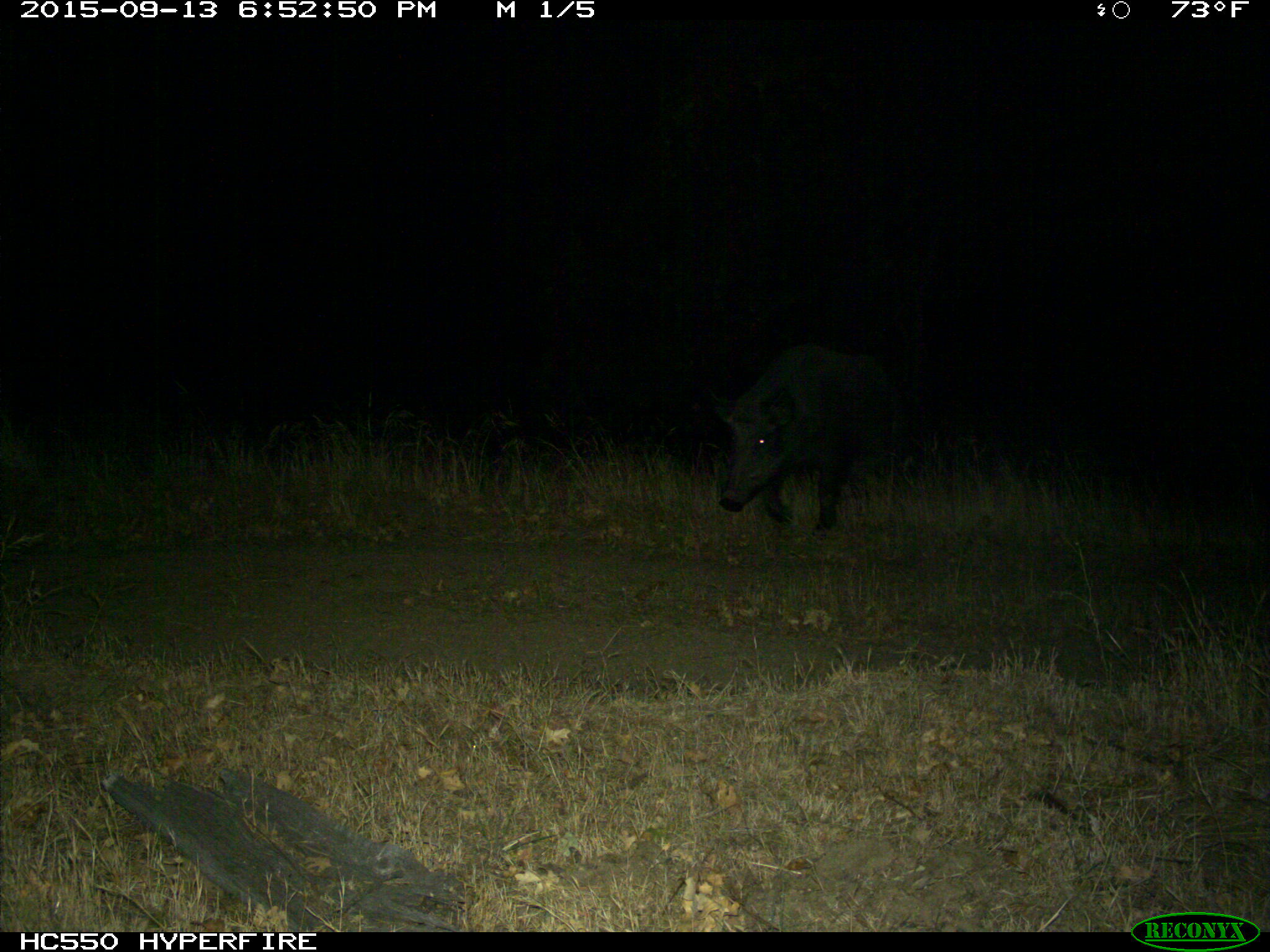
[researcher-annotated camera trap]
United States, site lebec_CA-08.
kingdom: Animalia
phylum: Chordata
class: Mammalia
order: Artiodactyla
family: Suidae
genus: Sus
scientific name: Sus scrofa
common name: wild boar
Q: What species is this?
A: Sus scrofa (wild boar).